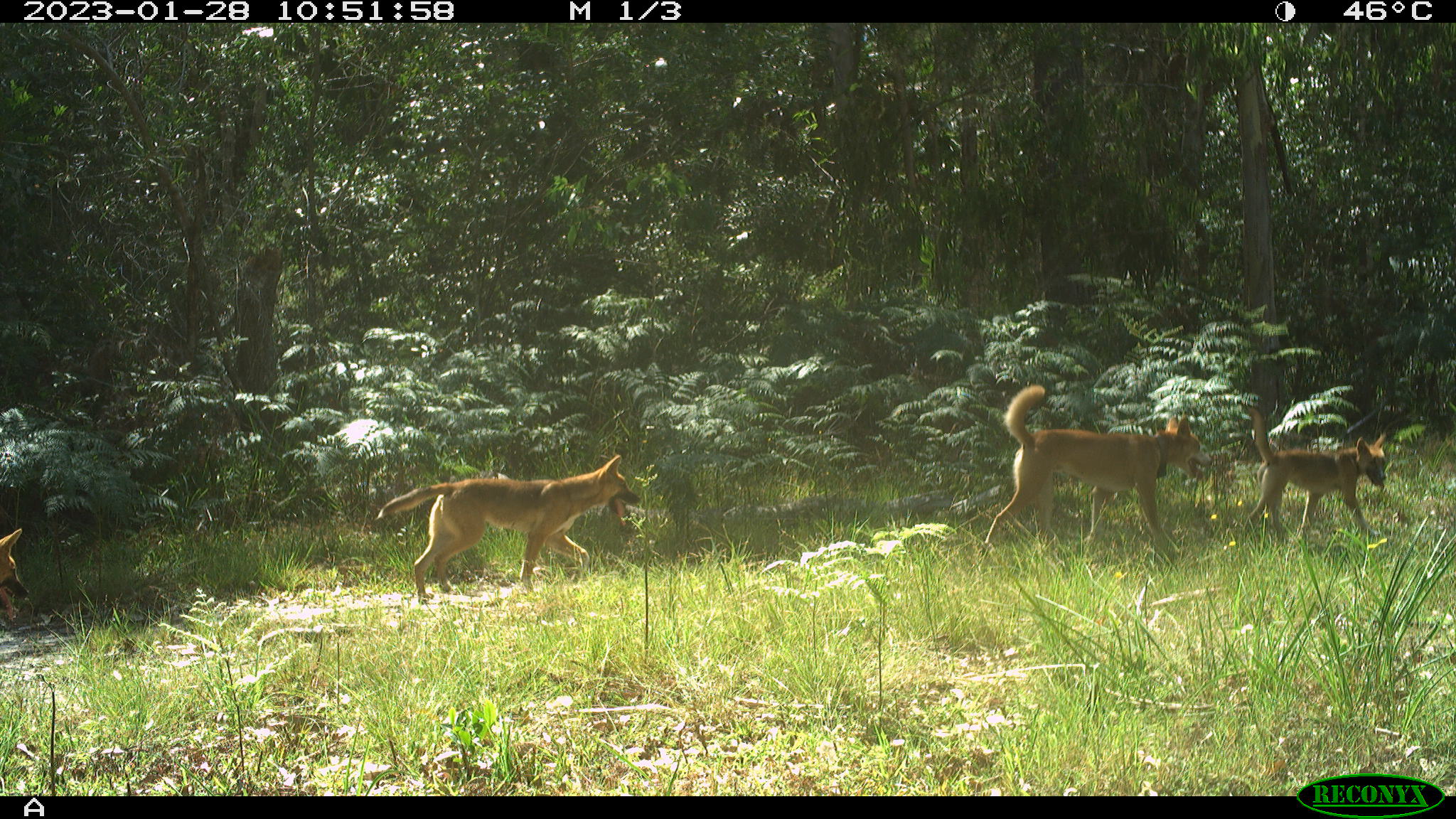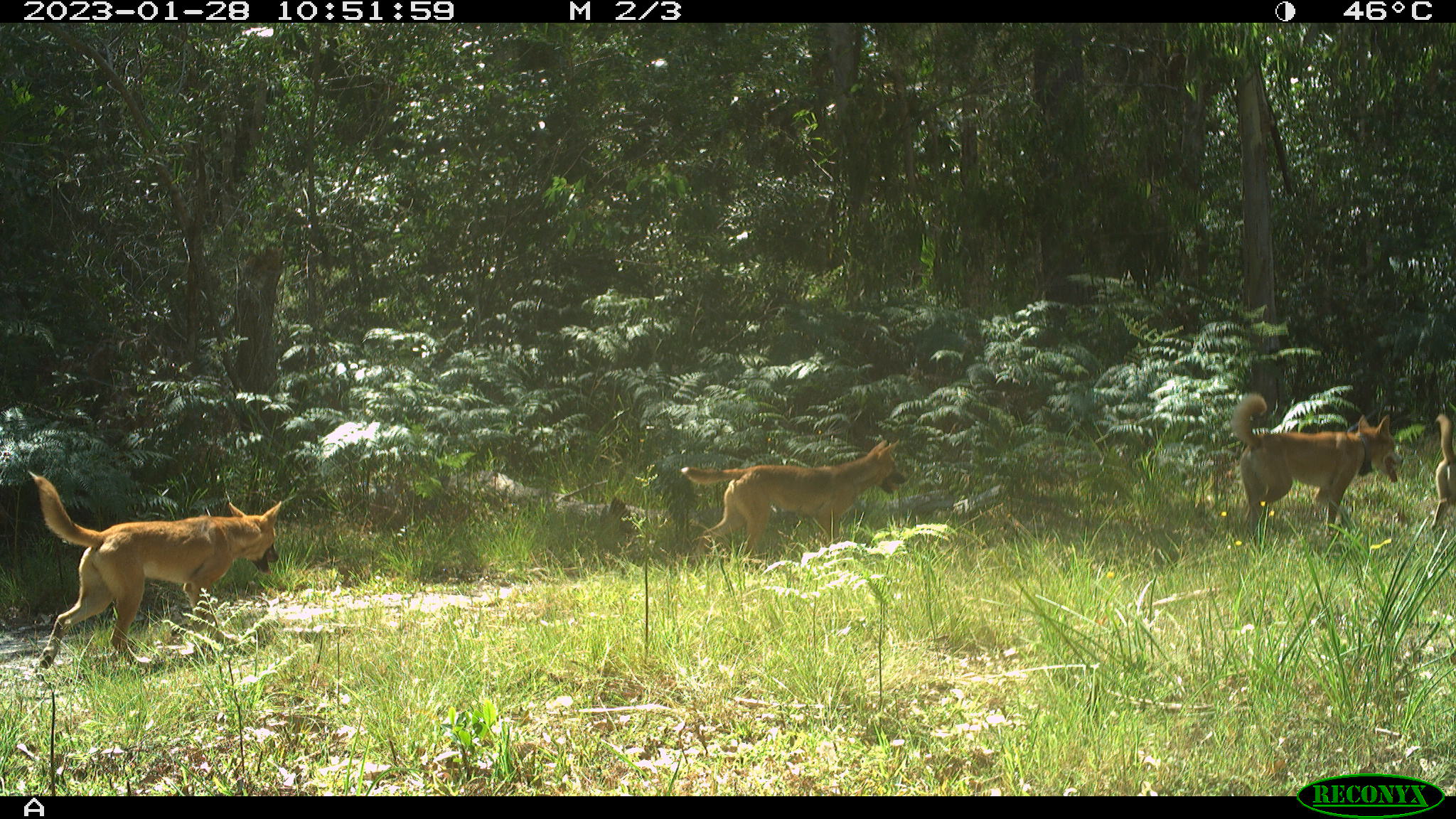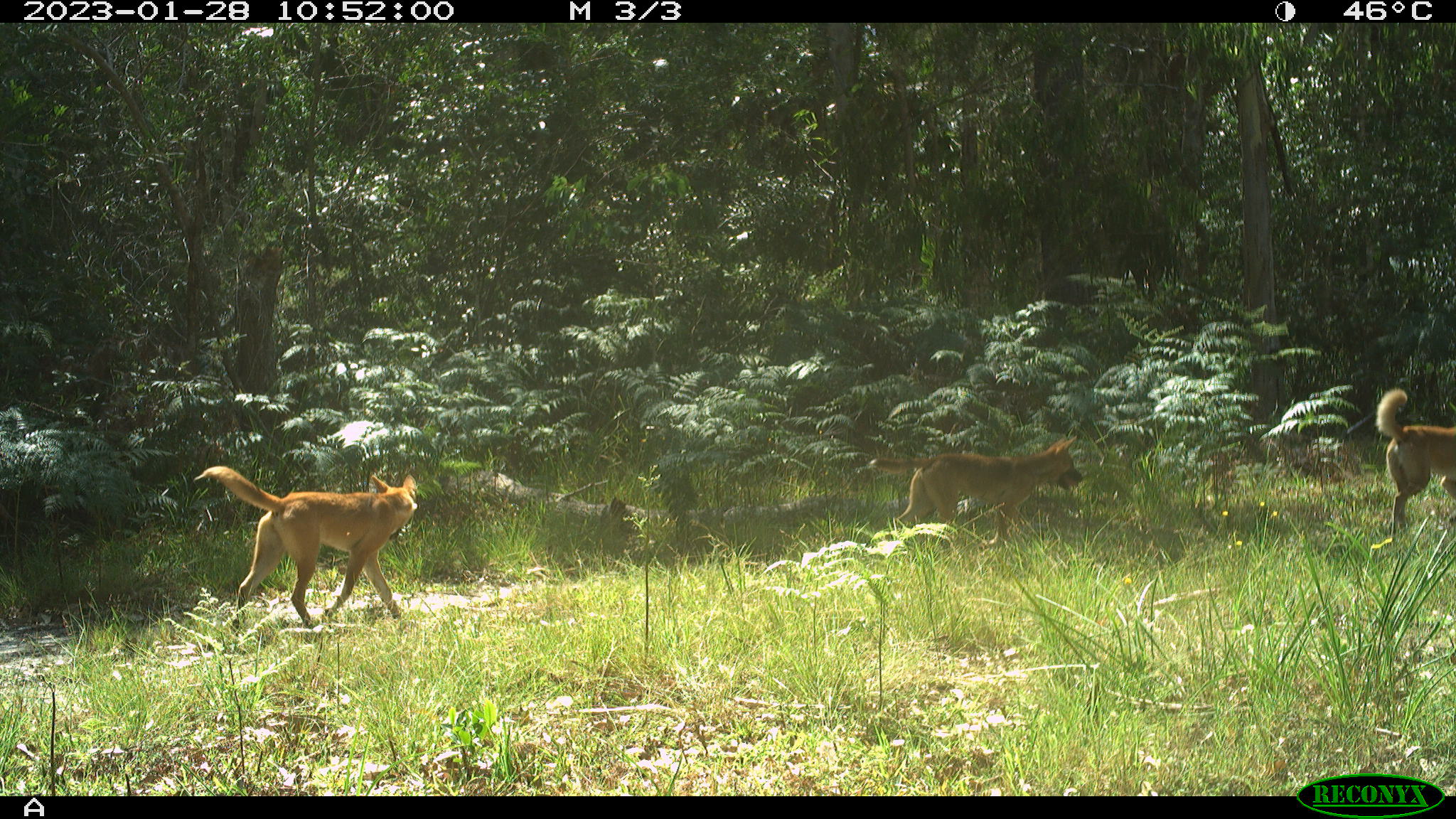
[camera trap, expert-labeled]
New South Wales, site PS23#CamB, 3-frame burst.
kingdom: Animalia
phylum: Chordata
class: Mammalia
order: Carnivora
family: Canidae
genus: Canis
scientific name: Canis familiaris dingo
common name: dingo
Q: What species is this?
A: Dingo (Canis familiaris dingo).